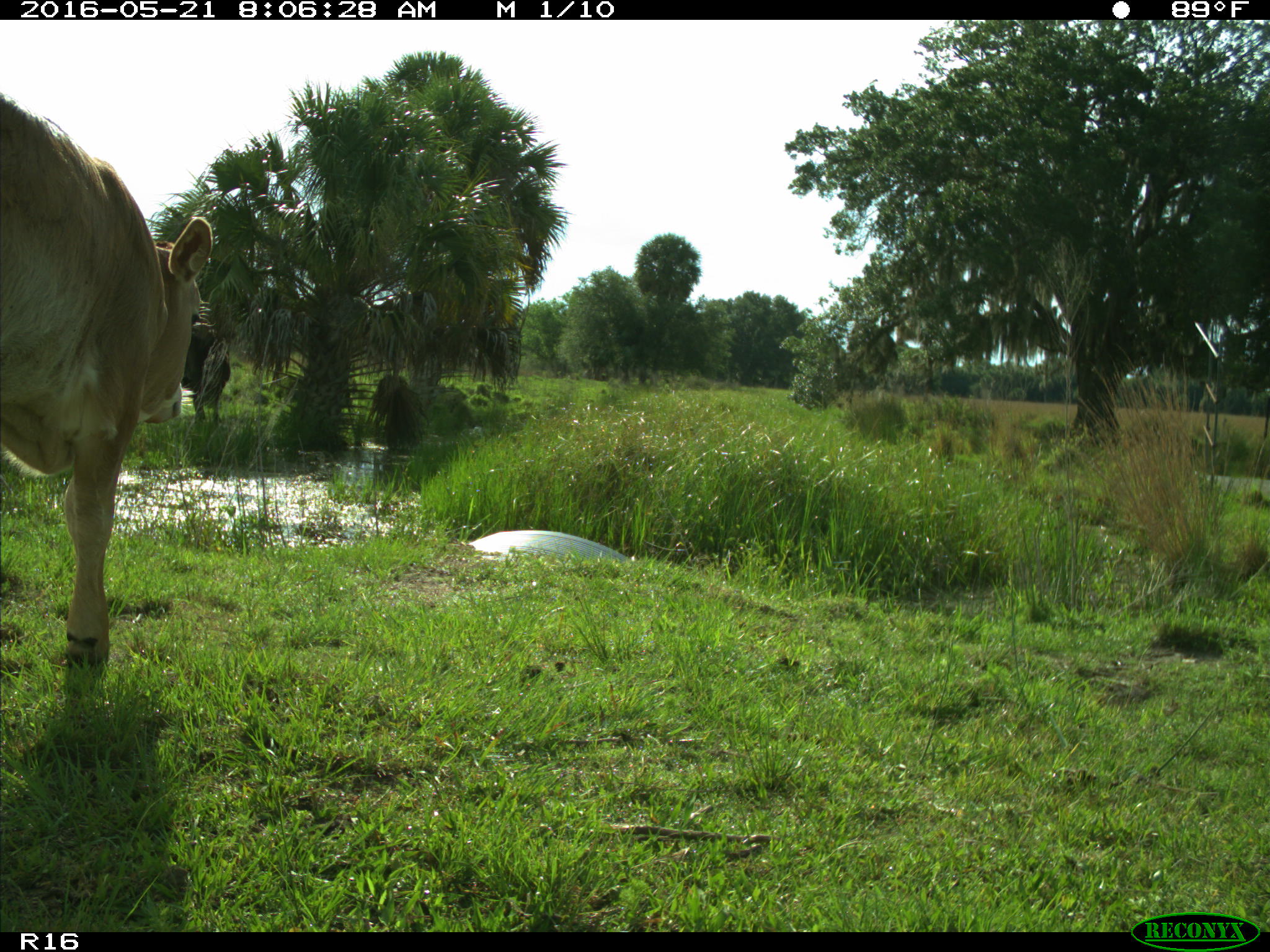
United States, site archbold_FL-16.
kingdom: Animalia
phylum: Chordata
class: Mammalia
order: Artiodactyla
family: Bovidae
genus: Bos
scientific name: Bos taurus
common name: domestic cow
Bos taurus (domestic cow).